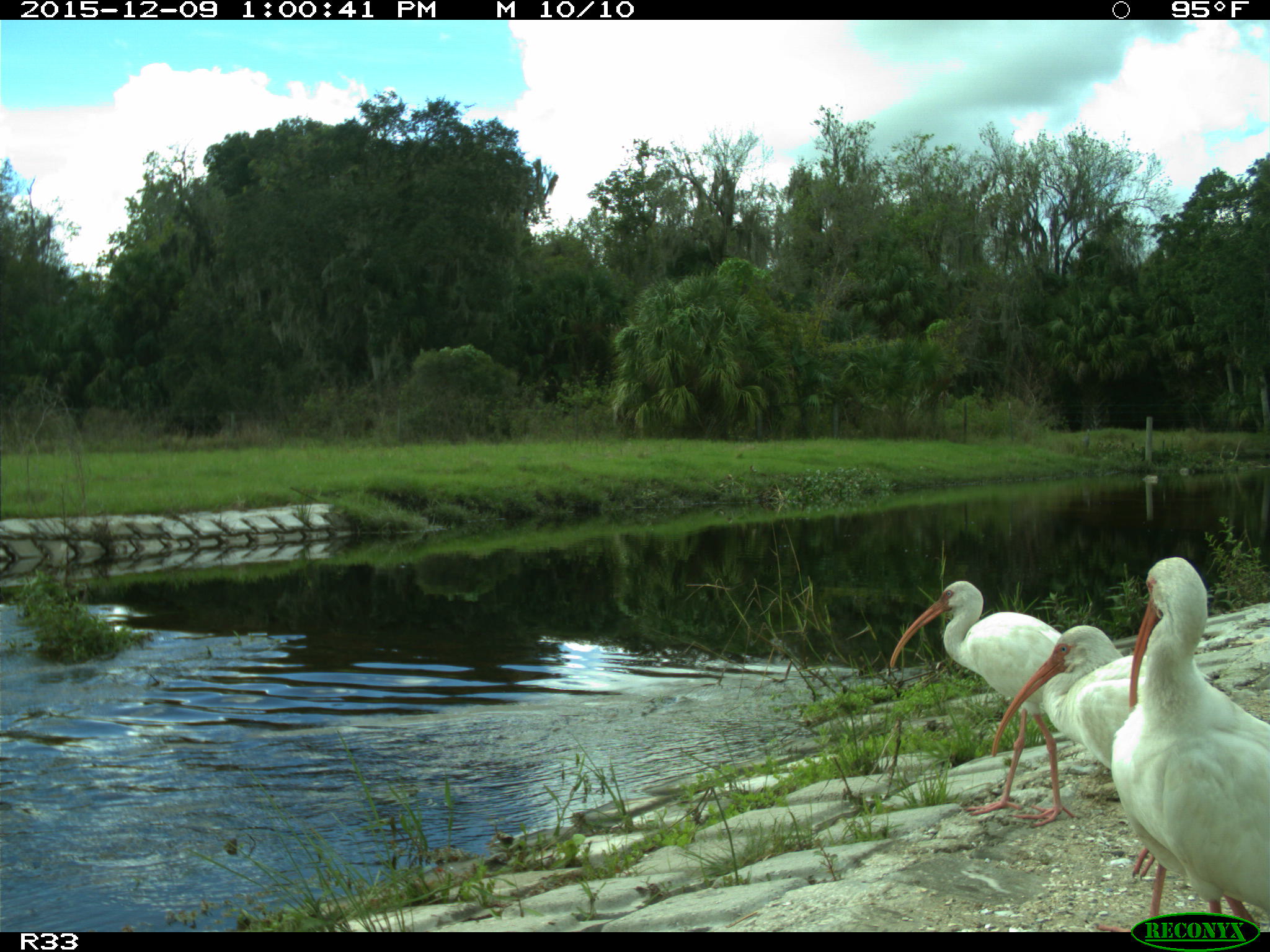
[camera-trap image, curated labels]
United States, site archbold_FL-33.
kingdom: Animalia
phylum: Chordata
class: Aves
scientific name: Aves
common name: birds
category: unidentified bird